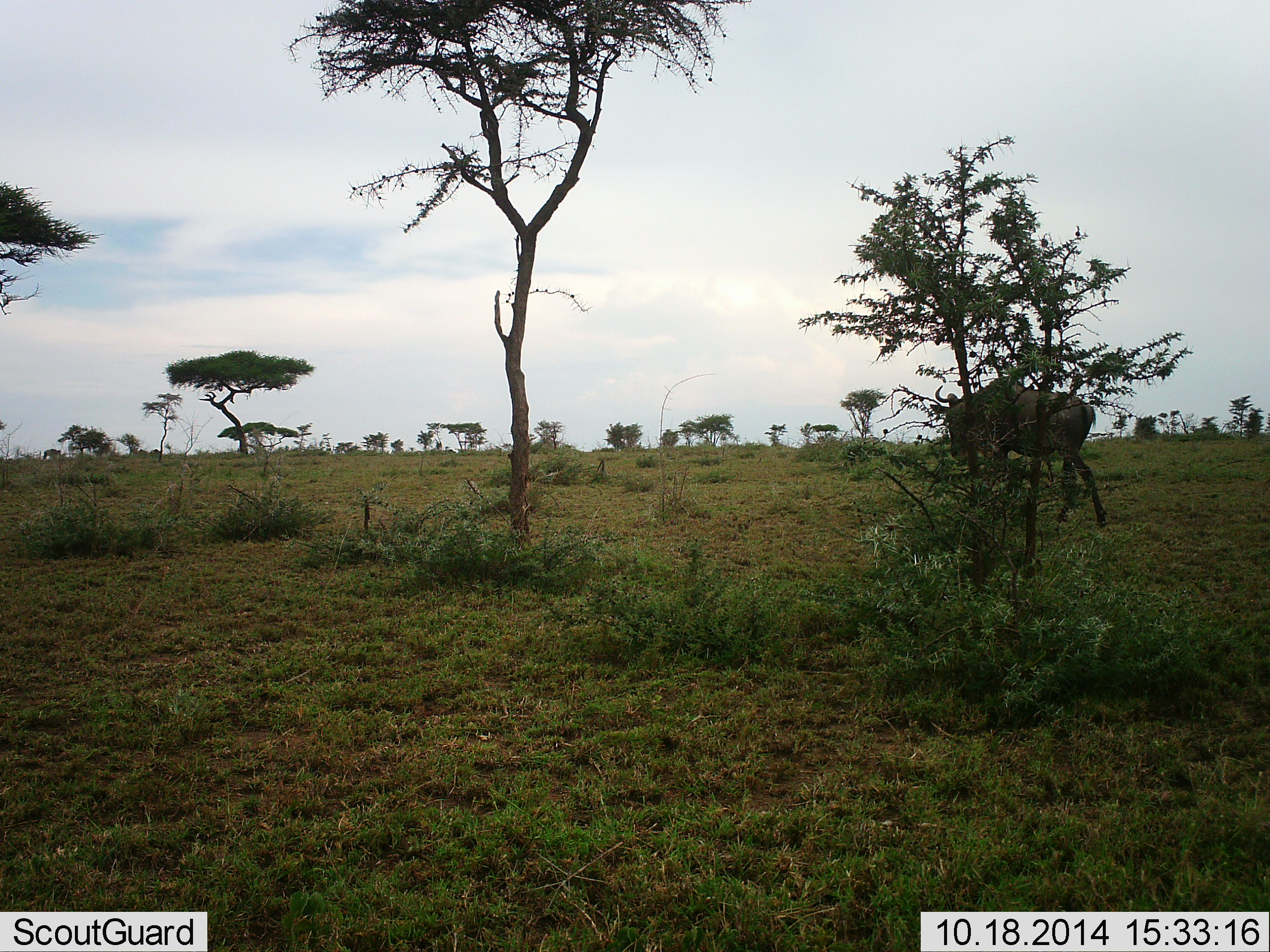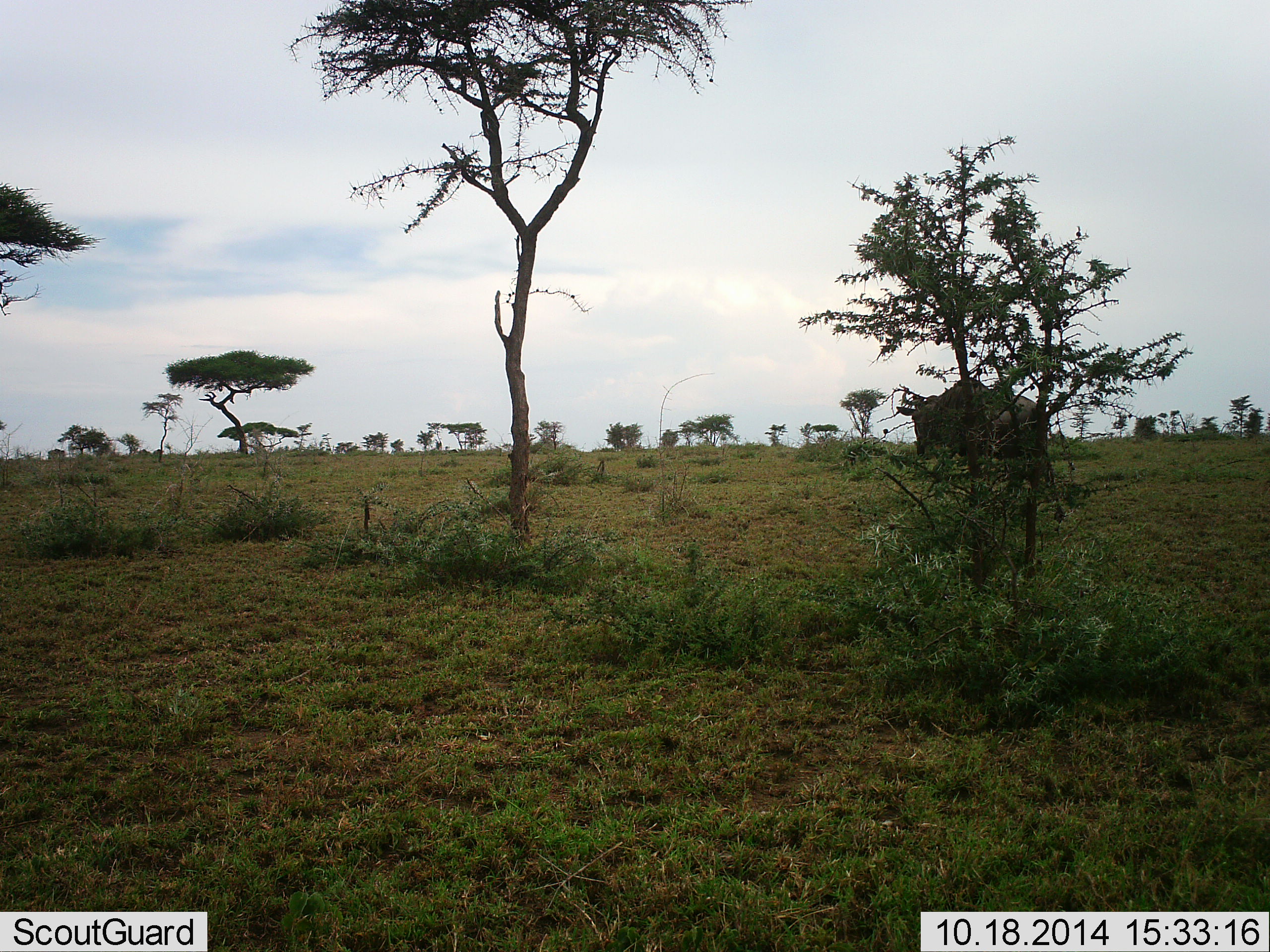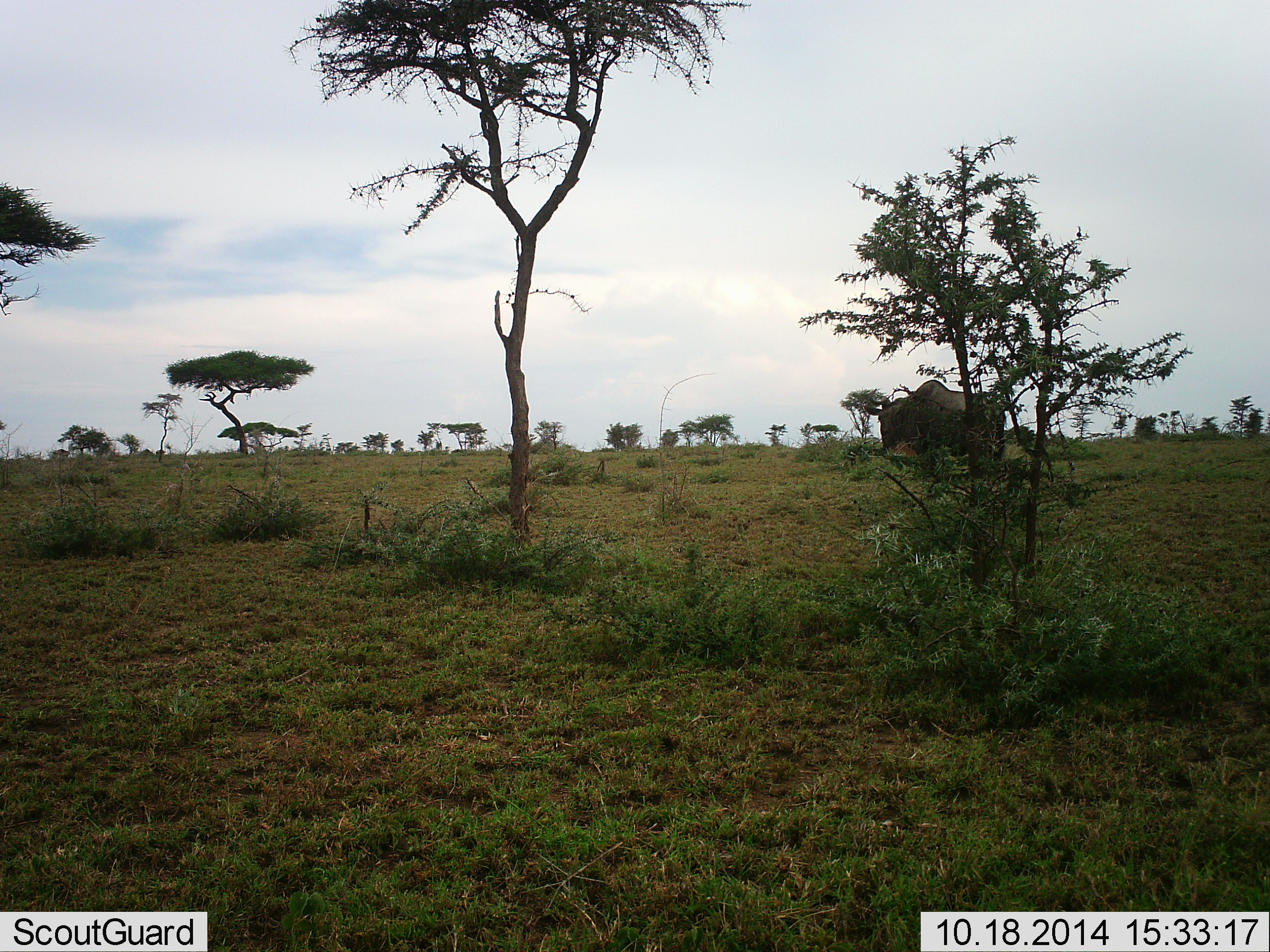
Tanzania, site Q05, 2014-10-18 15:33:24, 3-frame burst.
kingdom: Animalia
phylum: Chordata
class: Mammalia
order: Artiodactyla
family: Bovidae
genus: Connochaetes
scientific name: Connochaetes taurinus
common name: blue wildebeest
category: wildebeest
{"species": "wildebeest (blue wildebeest) (Connochaetes taurinus)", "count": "1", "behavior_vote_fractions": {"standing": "0%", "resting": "0%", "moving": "100%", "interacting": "0%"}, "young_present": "0%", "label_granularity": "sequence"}